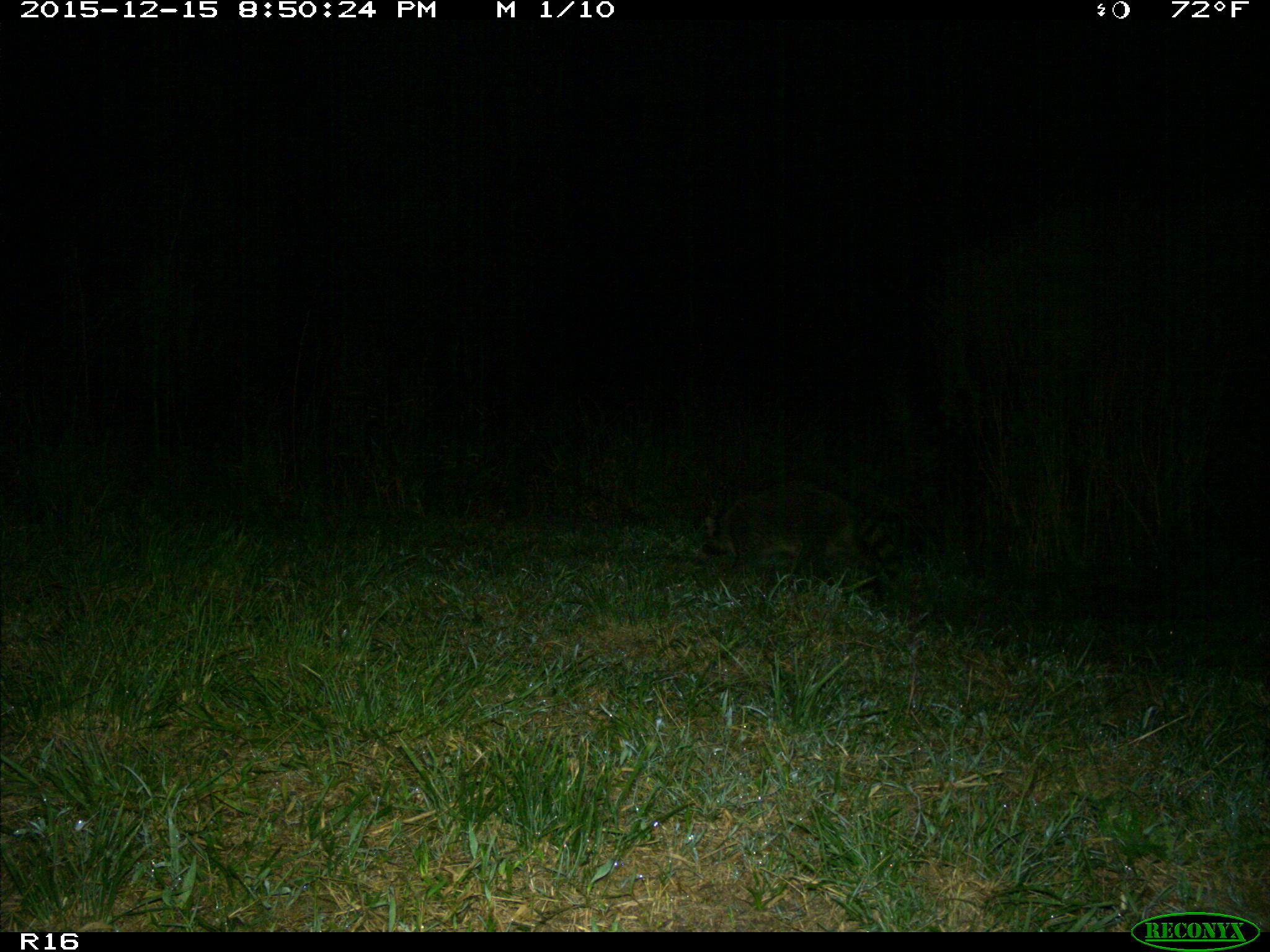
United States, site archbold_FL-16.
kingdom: Animalia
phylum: Chordata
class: Mammalia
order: Carnivora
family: Procyonidae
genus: Procyon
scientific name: Procyon lotor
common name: common raccoon